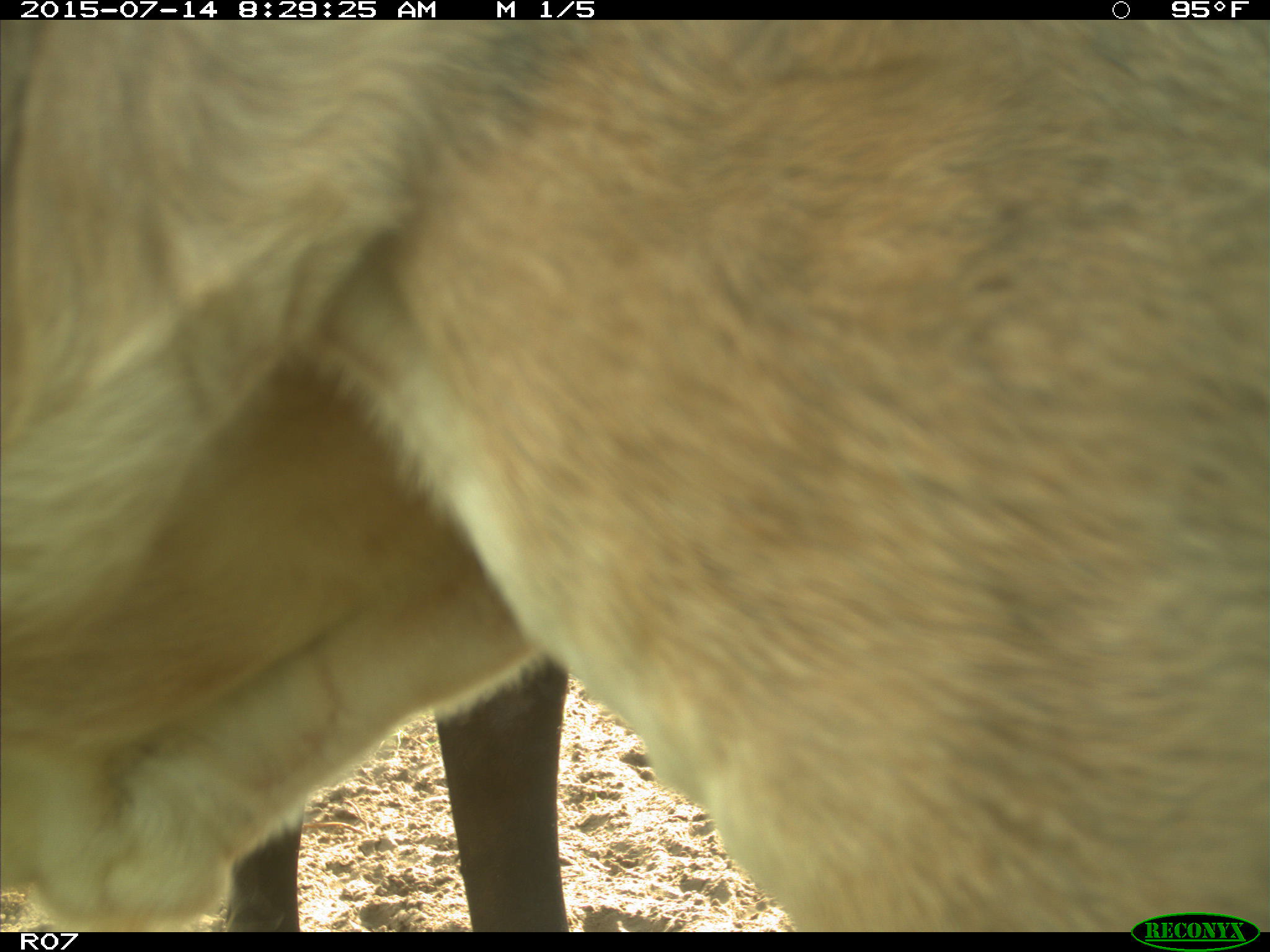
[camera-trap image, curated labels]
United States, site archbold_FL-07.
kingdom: Animalia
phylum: Chordata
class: Mammalia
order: Artiodactyla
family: Bovidae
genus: Bos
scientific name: Bos taurus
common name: domestic cow